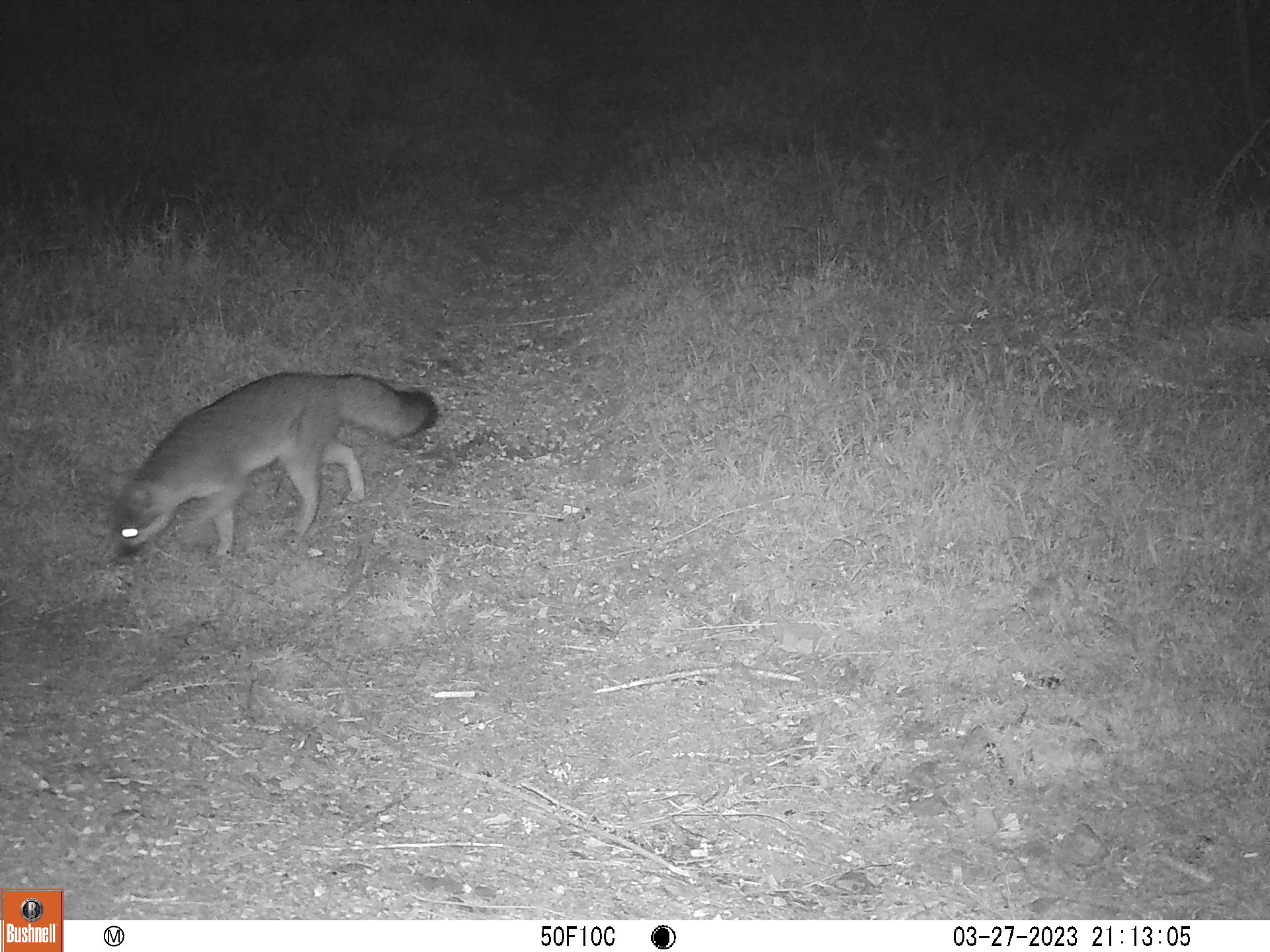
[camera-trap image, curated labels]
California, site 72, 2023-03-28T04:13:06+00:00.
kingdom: Animalia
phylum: Chordata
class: Mammalia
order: Carnivora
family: Canidae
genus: Urocyon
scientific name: Urocyon cinereoargenteus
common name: gray fox